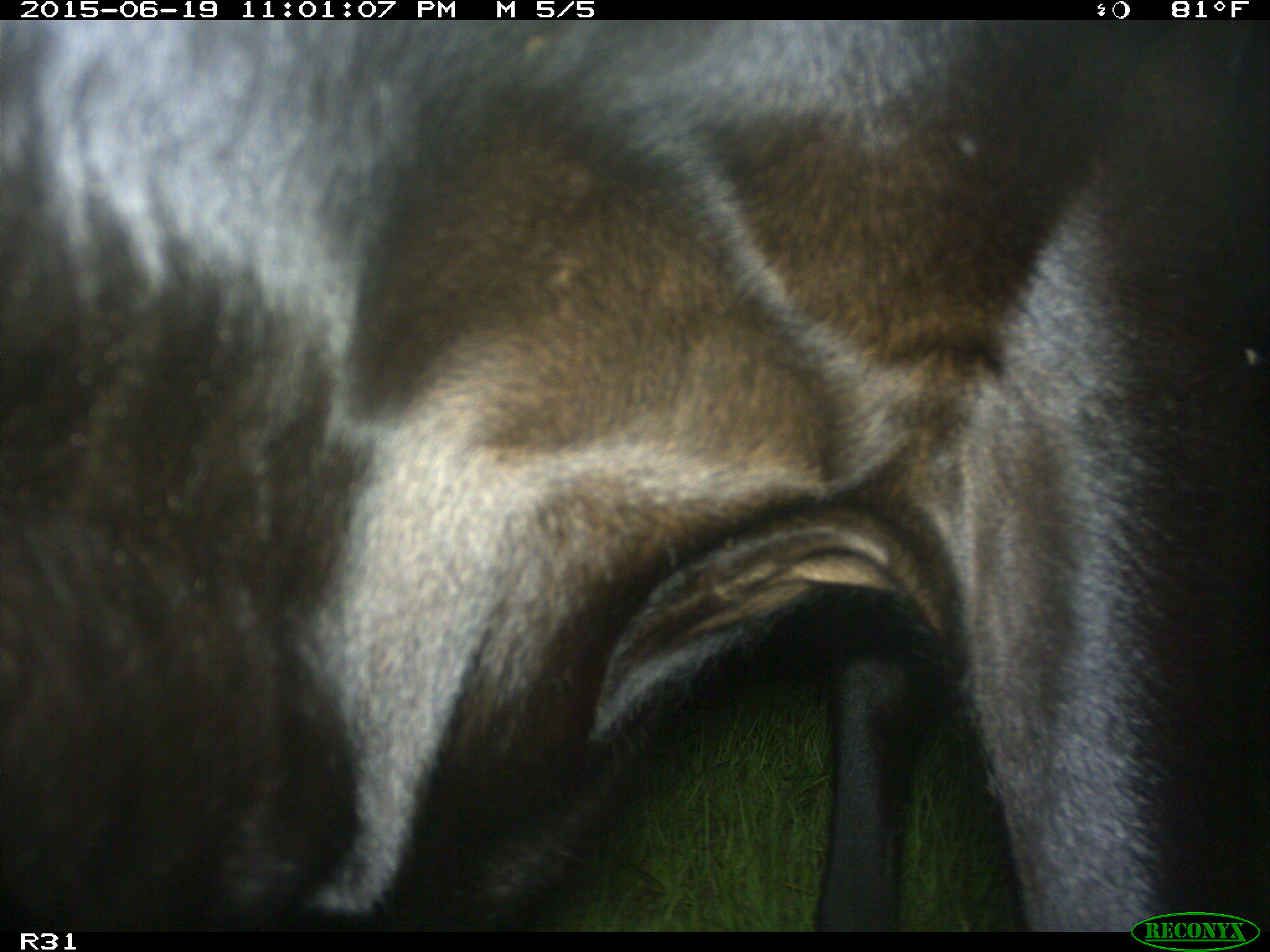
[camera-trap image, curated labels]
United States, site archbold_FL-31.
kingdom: Animalia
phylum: Chordata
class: Mammalia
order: Artiodactyla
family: Bovidae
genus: Bos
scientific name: Bos taurus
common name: domestic cow